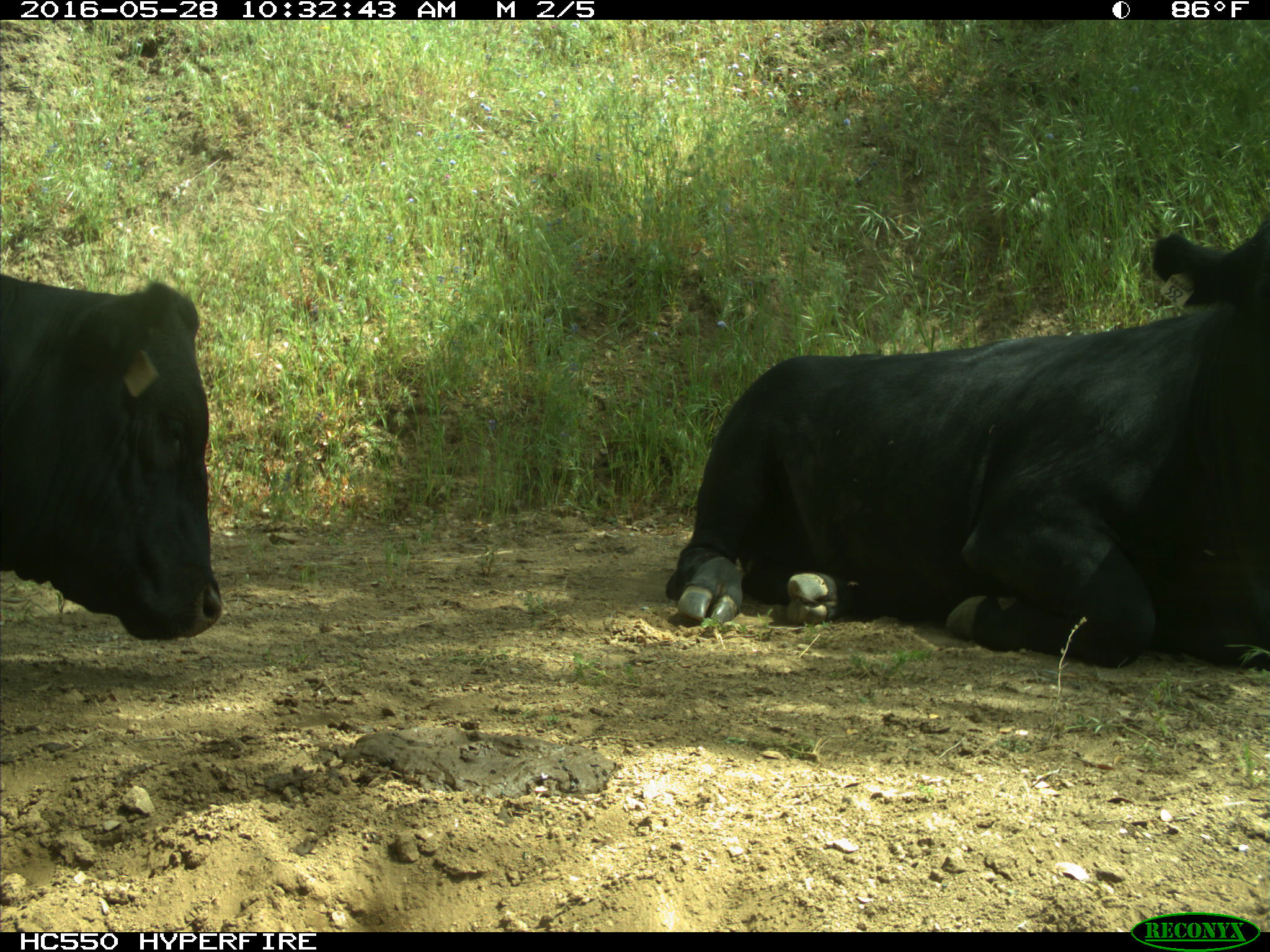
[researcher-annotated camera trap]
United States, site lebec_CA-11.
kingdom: Animalia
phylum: Chordata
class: Mammalia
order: Artiodactyla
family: Bovidae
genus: Bos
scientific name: Bos taurus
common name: domestic cow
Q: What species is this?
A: Bos taurus (domestic cow).